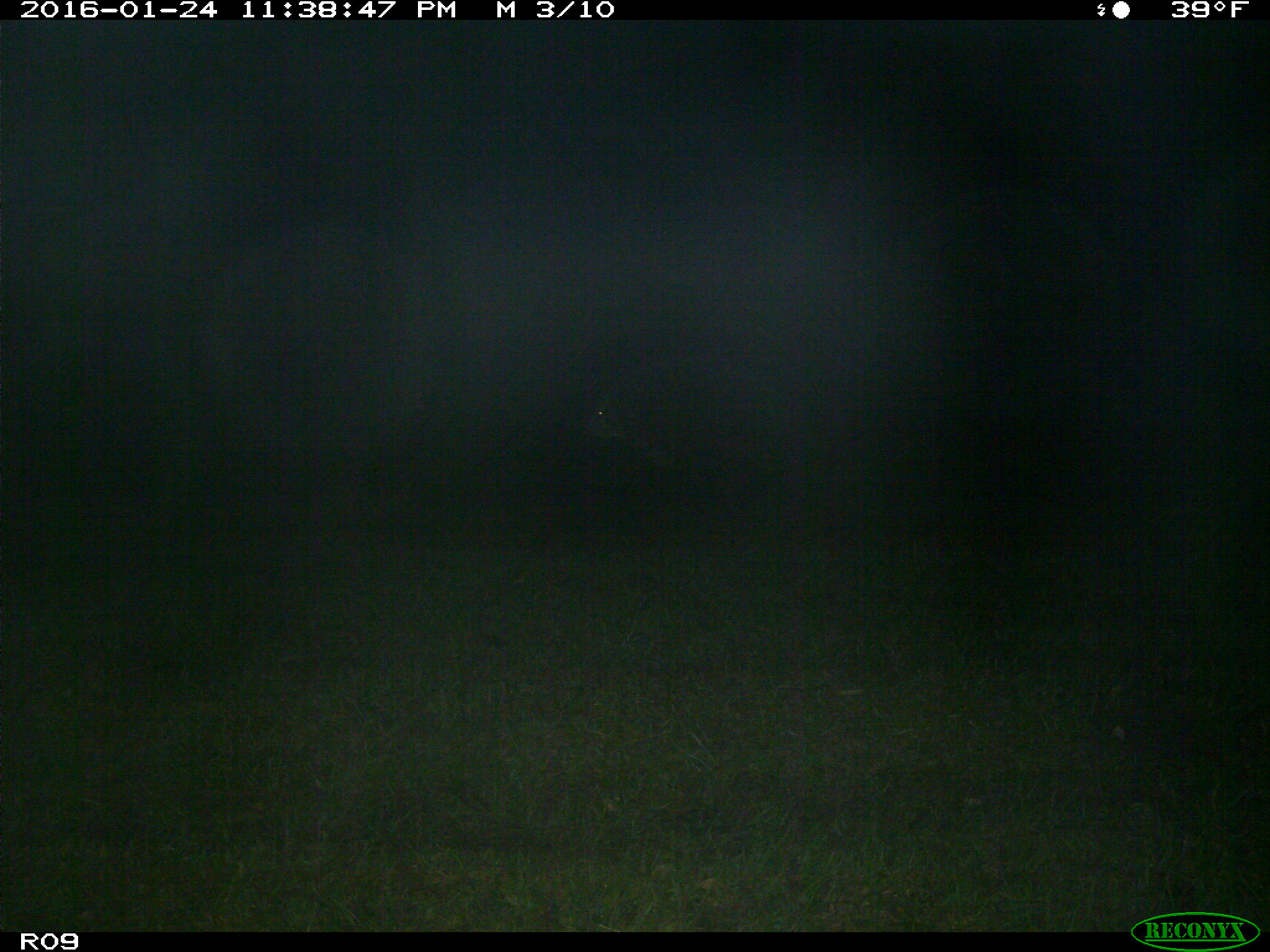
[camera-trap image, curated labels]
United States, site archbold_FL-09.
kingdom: Animalia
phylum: Chordata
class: Mammalia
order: Artiodactyla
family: Bovidae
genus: Bos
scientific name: Bos taurus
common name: domestic cow